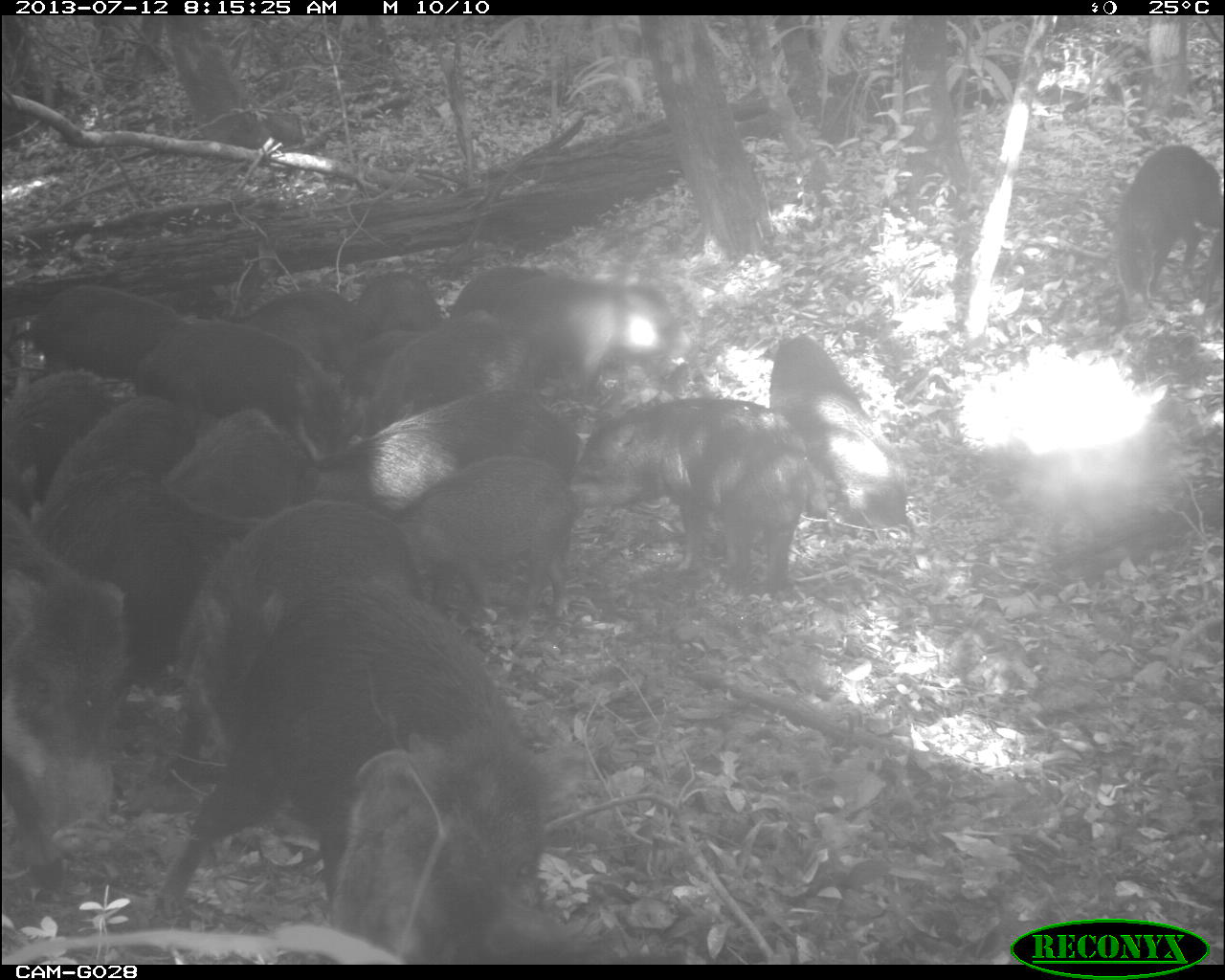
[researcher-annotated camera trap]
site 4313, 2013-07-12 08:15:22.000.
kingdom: Animalia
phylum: Chordata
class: Mammalia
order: Artiodactyla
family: Tayassuidae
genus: Tayassu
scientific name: Tayassu pecari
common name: white-lipped peccary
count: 20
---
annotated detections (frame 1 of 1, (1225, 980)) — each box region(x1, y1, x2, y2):
group: region(0, 259, 915, 964)
tayassu pecari: region(1114, 144, 1225, 321)